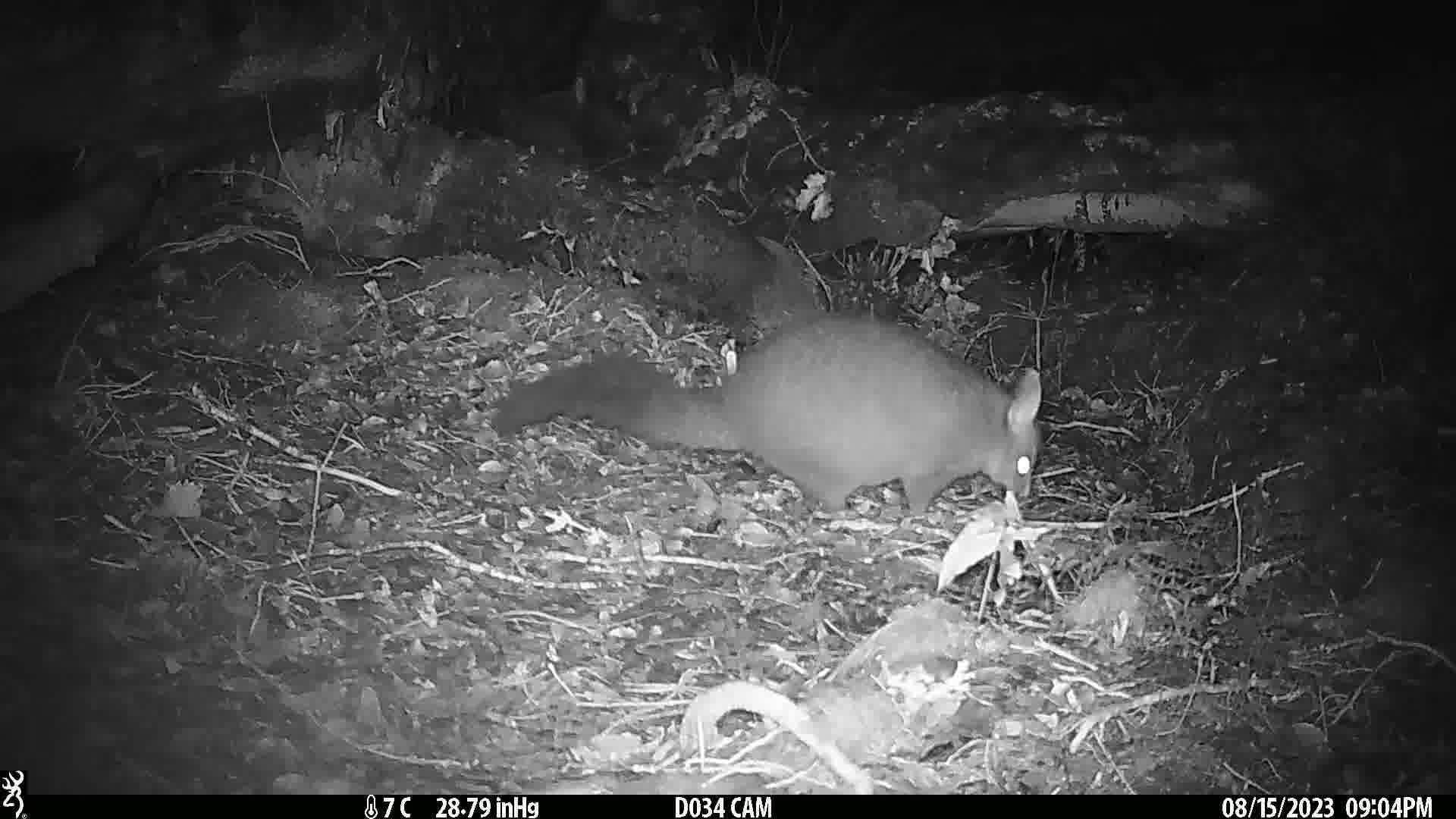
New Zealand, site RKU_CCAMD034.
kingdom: Animalia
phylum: Chordata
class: Mammalia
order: Diprotodontia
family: Phalangeridae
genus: Trichosurus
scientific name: Trichosurus vulpecula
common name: common brushtail possum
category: possum